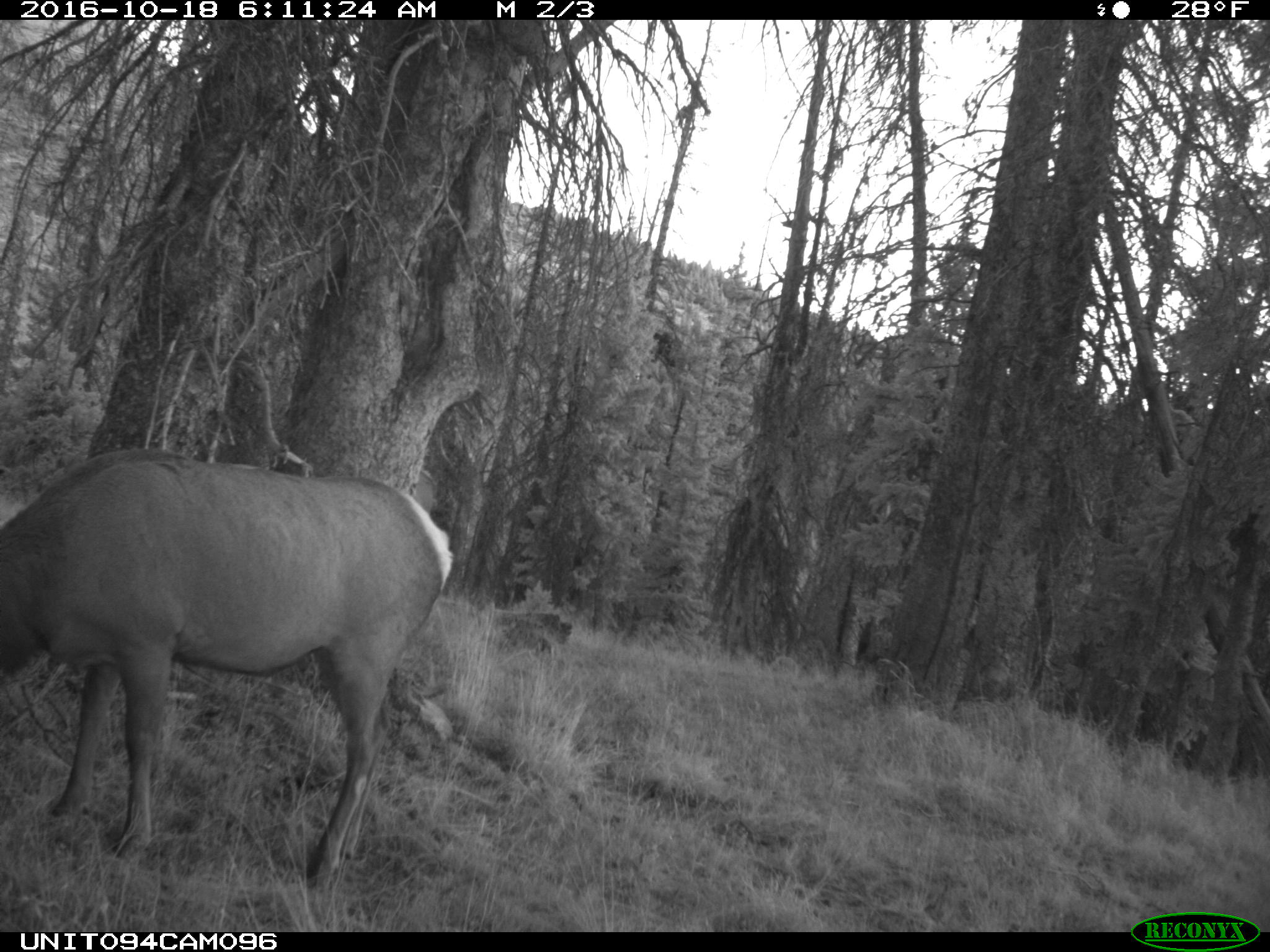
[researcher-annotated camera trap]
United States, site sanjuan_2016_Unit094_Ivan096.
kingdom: Animalia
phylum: Chordata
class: Mammalia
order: Artiodactyla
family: Cervidae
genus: Cervus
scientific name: Cervus elaphus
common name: red deer